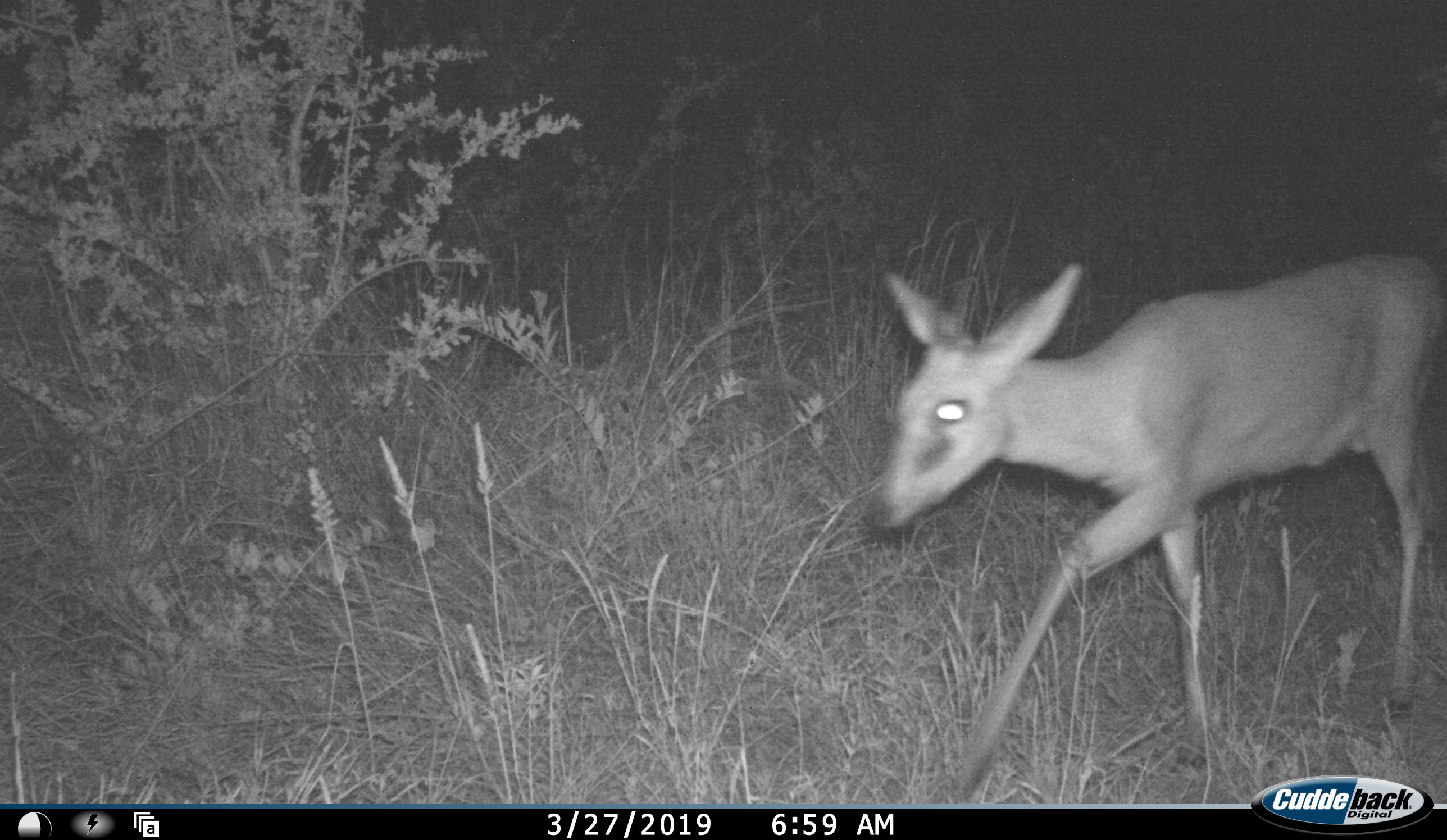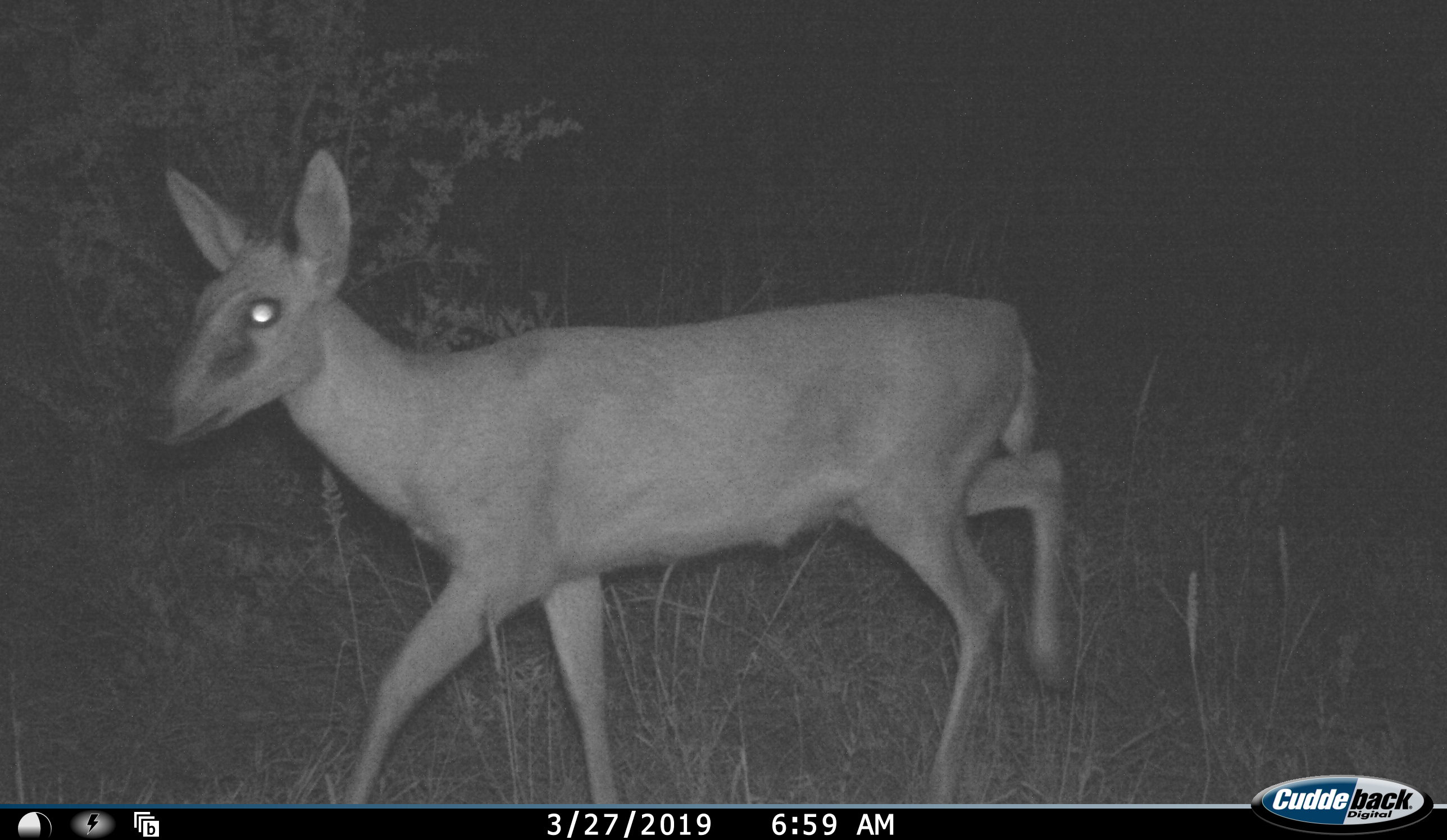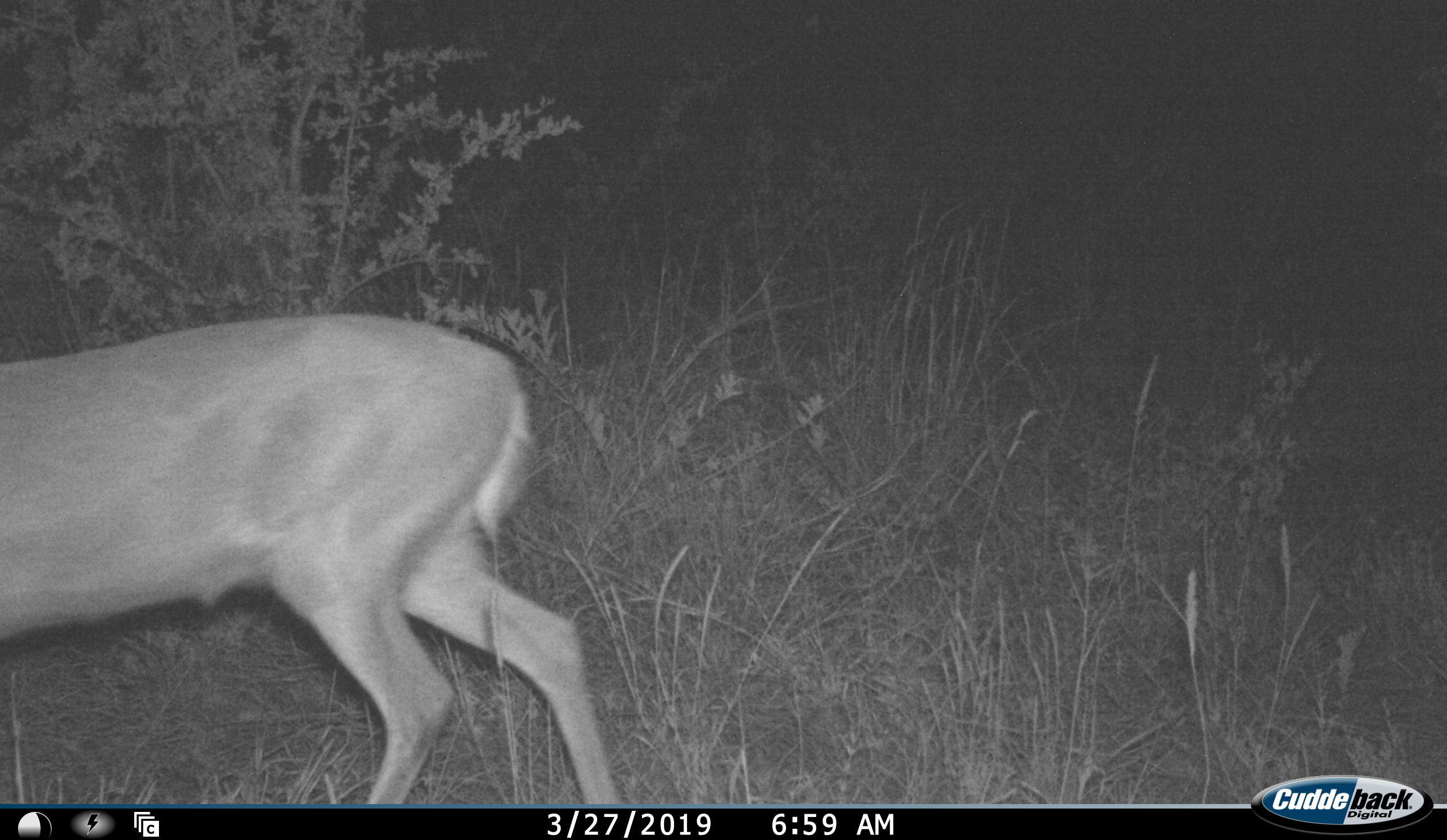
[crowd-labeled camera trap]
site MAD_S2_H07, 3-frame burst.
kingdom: Animalia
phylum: Chordata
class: Mammalia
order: Artiodactyla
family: Bovidae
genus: Sylvicapra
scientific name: Sylvicapra grimmia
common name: common duiker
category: duikercommongrey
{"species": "duikercommongrey (common duiker) (Sylvicapra grimmia)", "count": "1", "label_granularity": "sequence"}